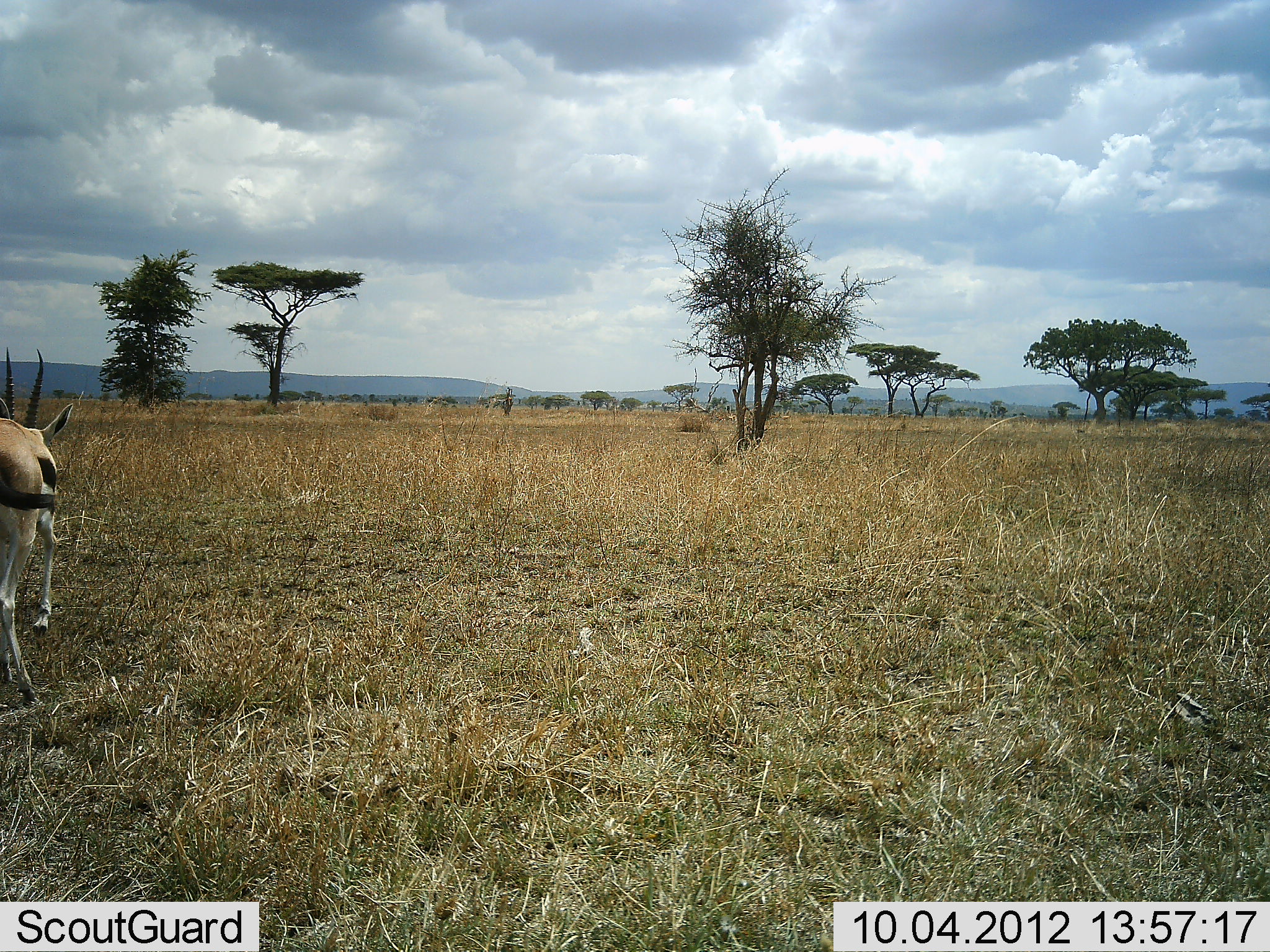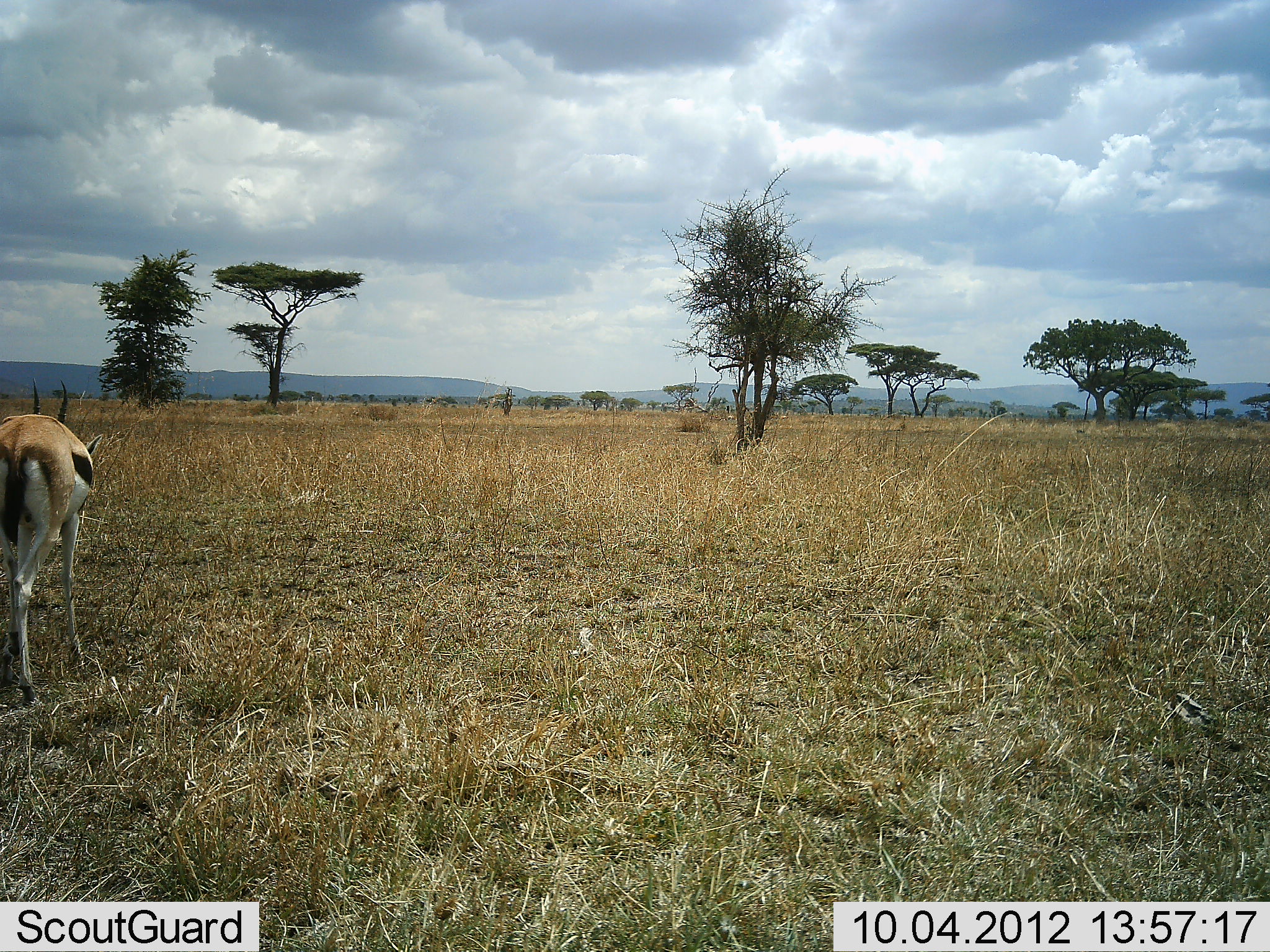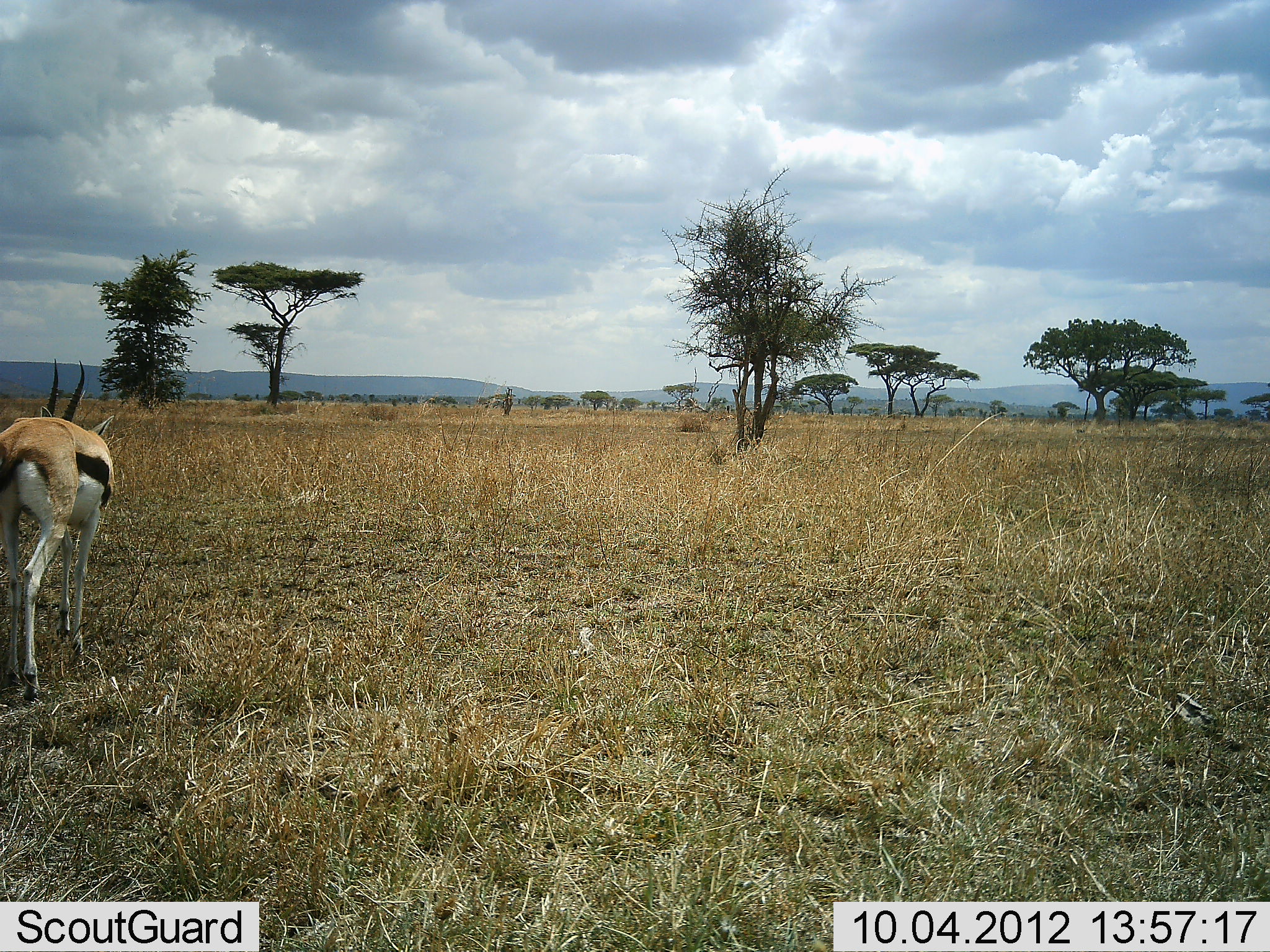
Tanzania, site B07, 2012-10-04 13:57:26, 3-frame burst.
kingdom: Animalia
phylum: Chordata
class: Mammalia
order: Artiodactyla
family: Bovidae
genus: Eudorcas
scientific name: Eudorcas thomsonii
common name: thomson's gazelle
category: gazellethomsons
Gazellethomsons (thomson's gazelle) (Eudorcas thomsonii), count 1. Behavior (volunteer vote fractions): standing 20%, resting 0%, moving 60%, interacting 0%. Young present (vote fraction): 0%. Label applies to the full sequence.